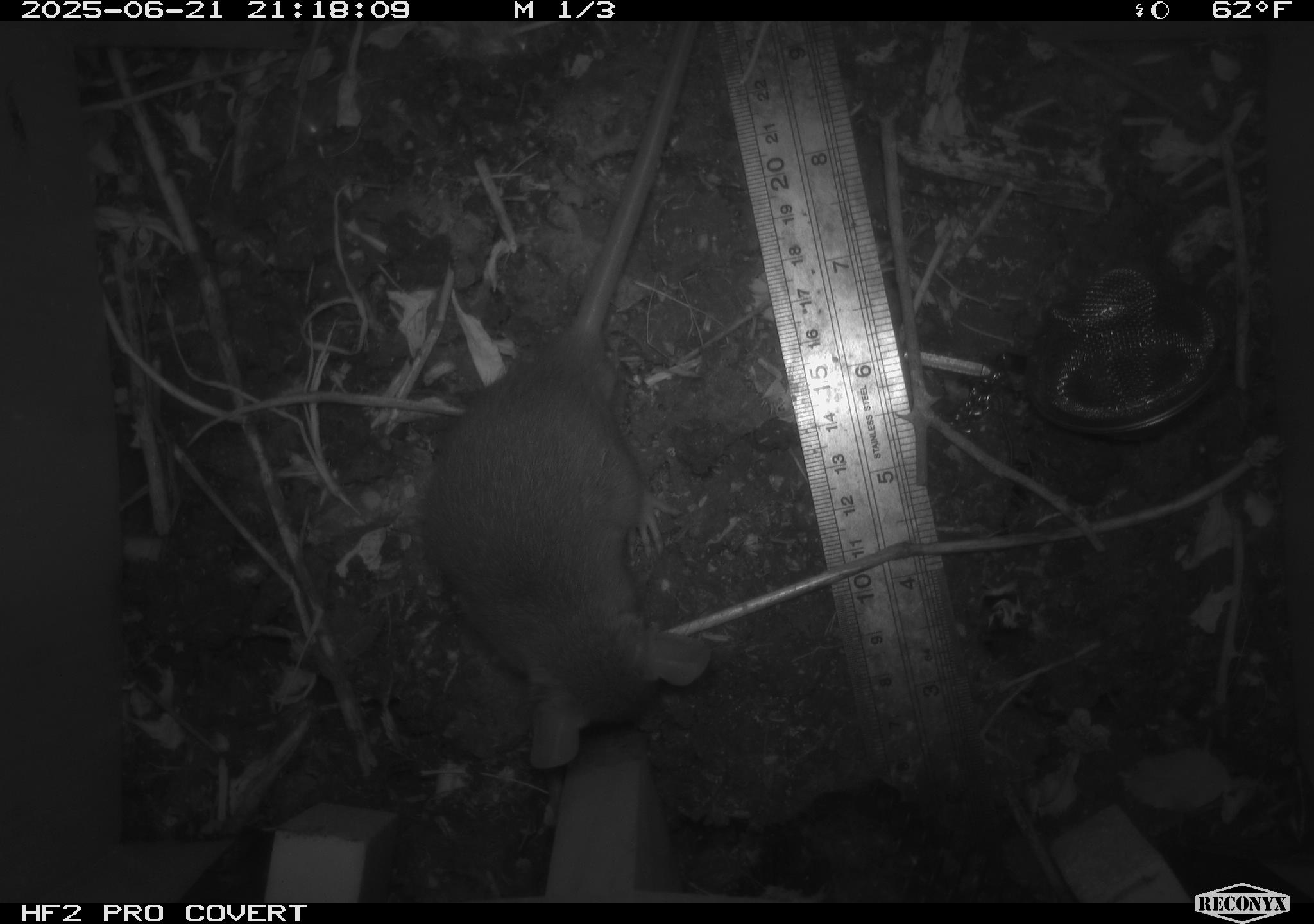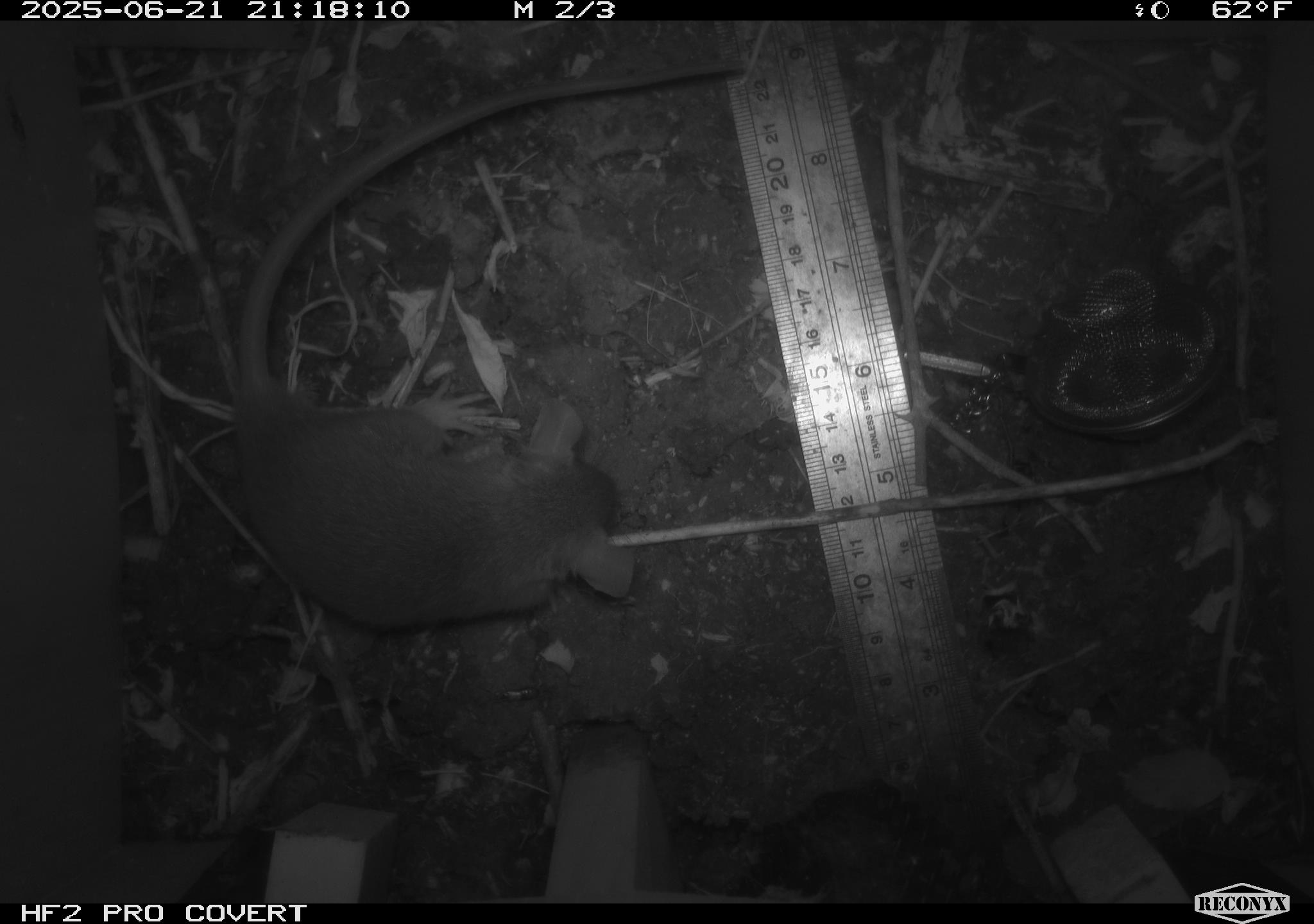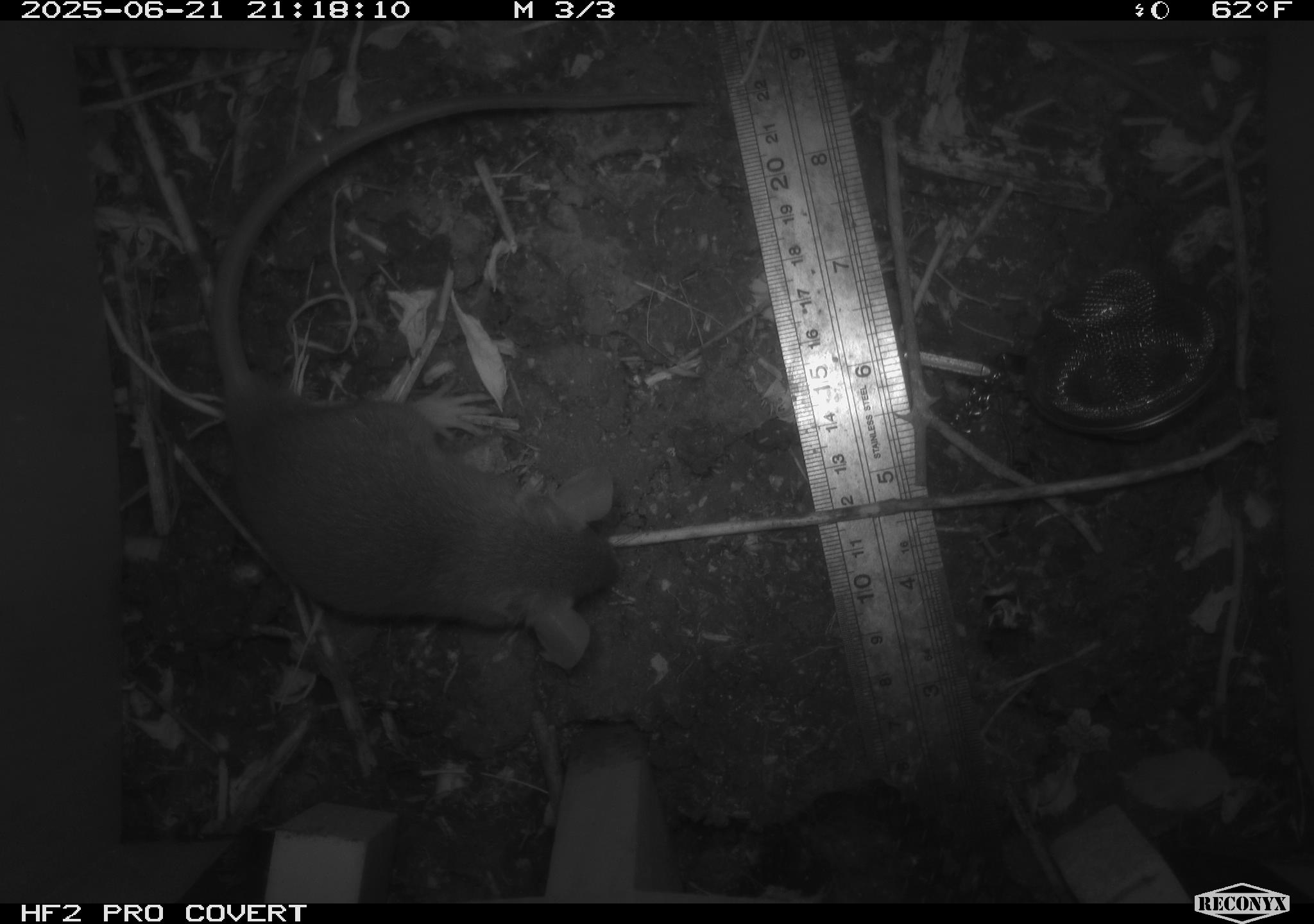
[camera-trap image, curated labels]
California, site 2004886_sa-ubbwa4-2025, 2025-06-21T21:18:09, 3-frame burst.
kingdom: Animalia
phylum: Chordata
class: Mammalia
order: Rodentia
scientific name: Rodentia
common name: rodent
Rodent (Rodentia).